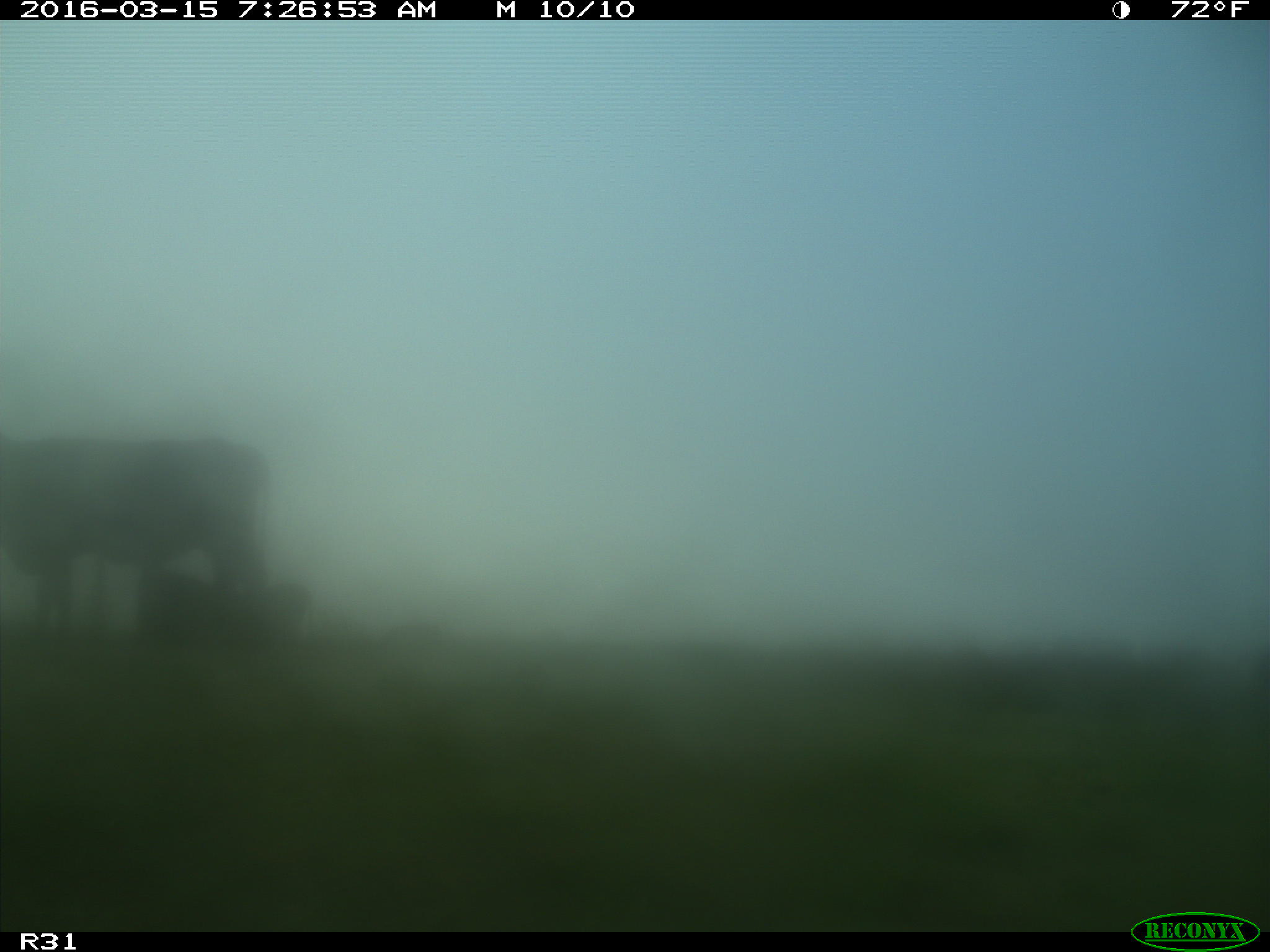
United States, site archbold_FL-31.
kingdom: Animalia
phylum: Chordata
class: Mammalia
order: Artiodactyla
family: Bovidae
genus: Bos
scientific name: Bos taurus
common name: domestic cow